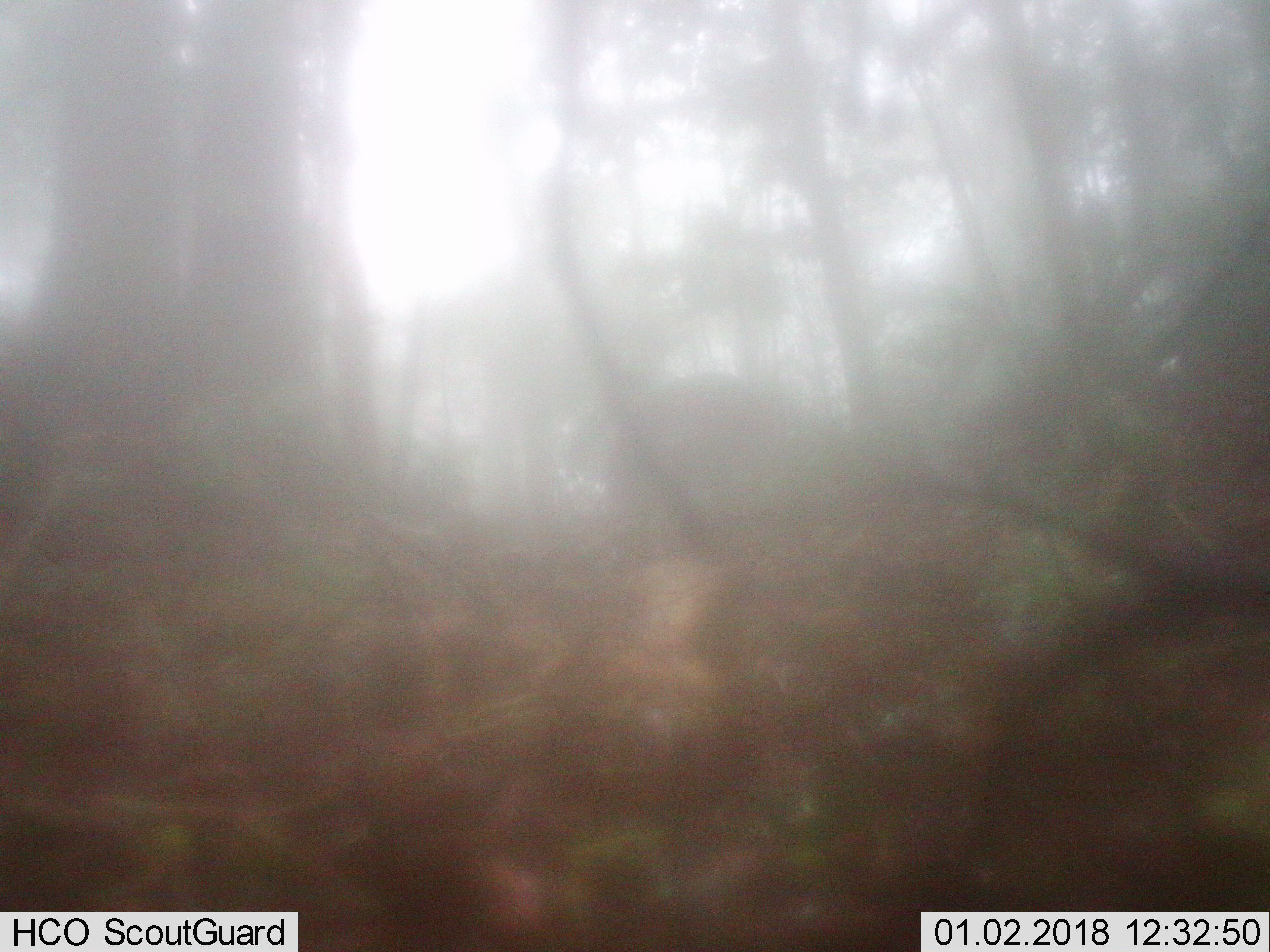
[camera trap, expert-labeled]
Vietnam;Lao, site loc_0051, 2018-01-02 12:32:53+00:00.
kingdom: Animalia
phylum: Chordata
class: Mammalia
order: Artiodactyla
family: Suidae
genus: Sus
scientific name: Sus scrofa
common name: eurasian wild pig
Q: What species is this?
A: Eurasian wild pig (Sus scrofa).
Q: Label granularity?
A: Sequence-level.